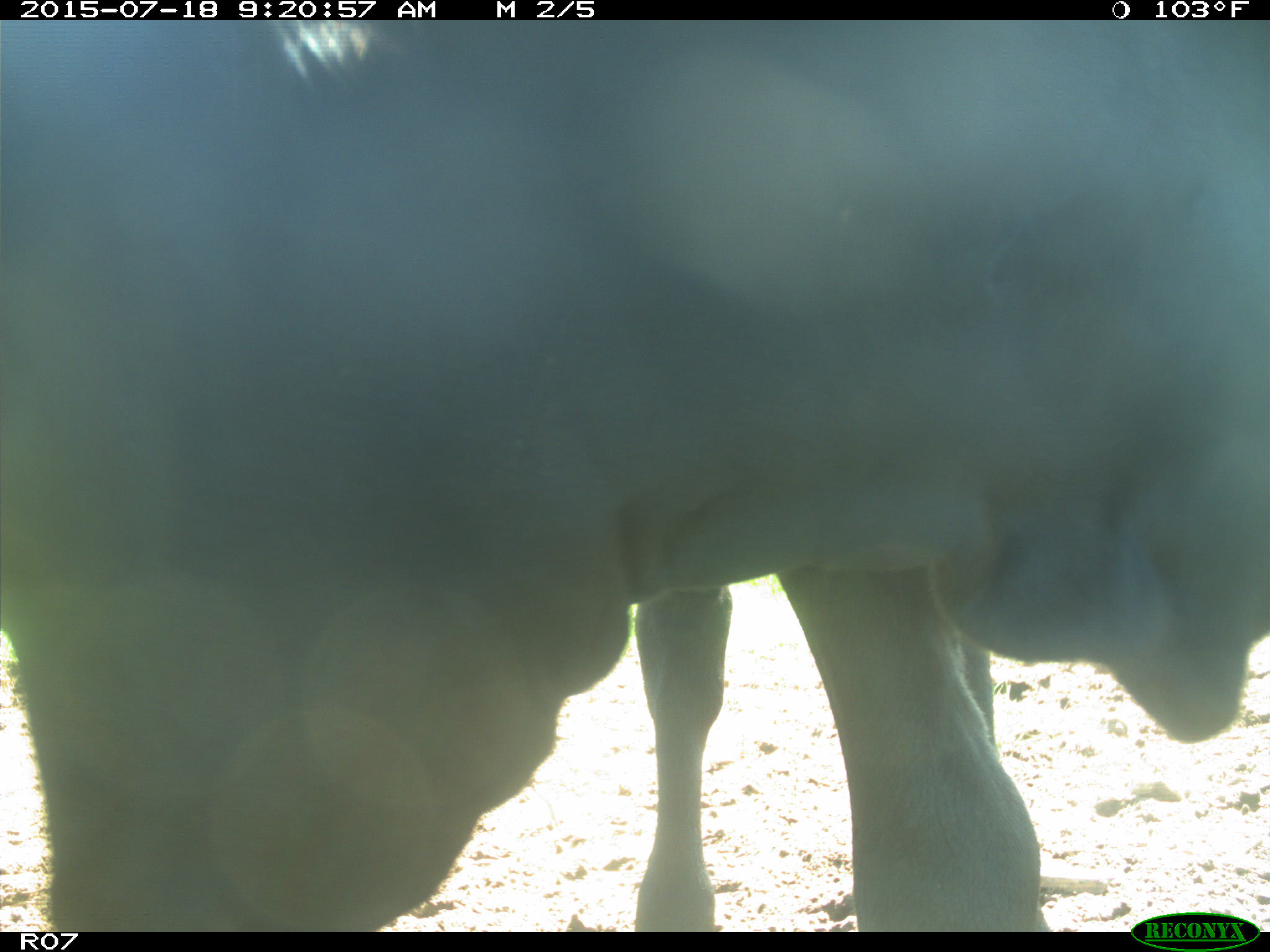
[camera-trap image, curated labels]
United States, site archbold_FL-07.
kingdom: Animalia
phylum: Chordata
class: Mammalia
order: Artiodactyla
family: Bovidae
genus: Bos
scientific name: Bos taurus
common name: domestic cow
Bos taurus (domestic cow).